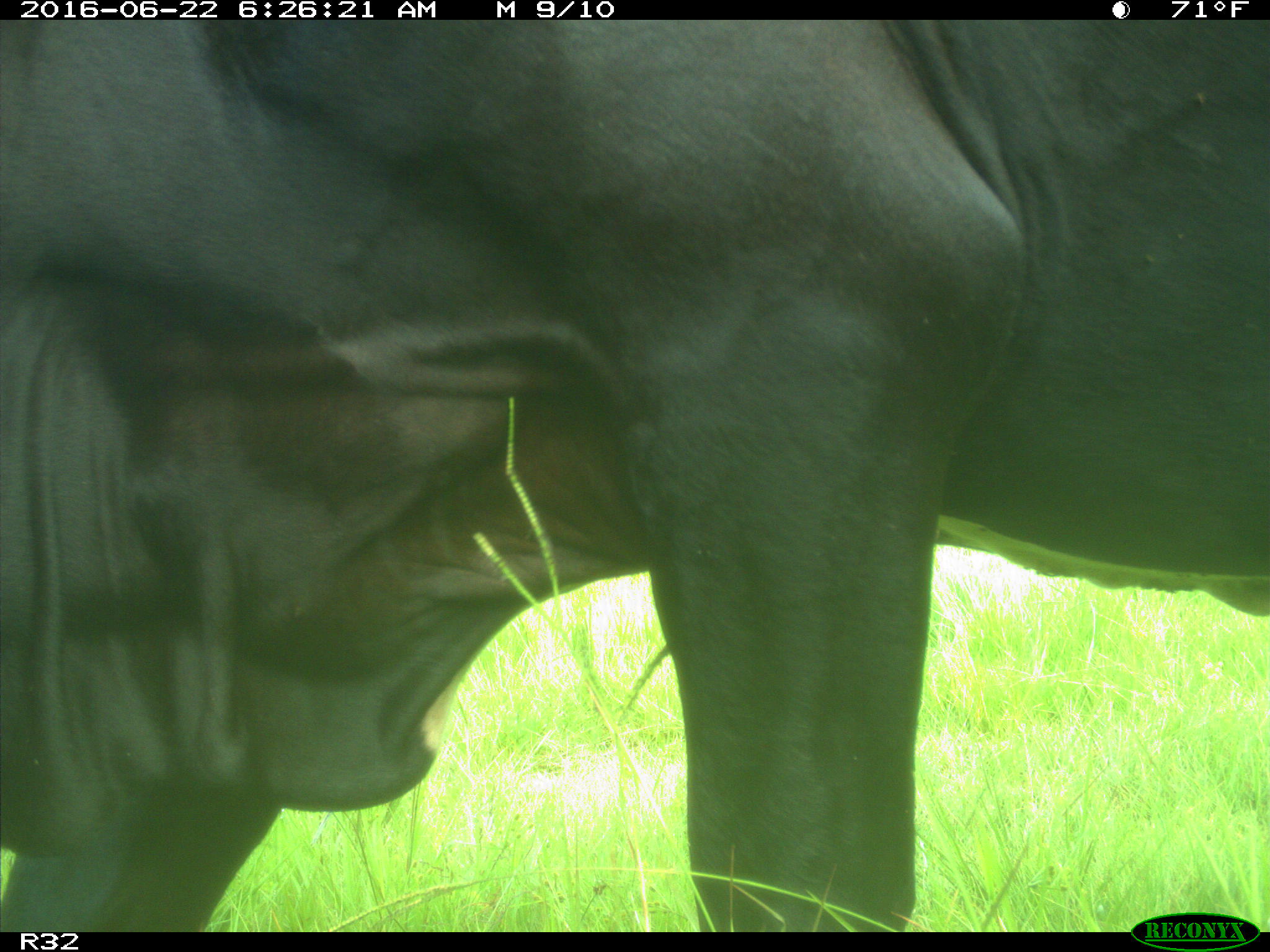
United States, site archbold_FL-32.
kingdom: Animalia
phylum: Chordata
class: Mammalia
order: Artiodactyla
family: Bovidae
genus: Bos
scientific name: Bos taurus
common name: domestic cow